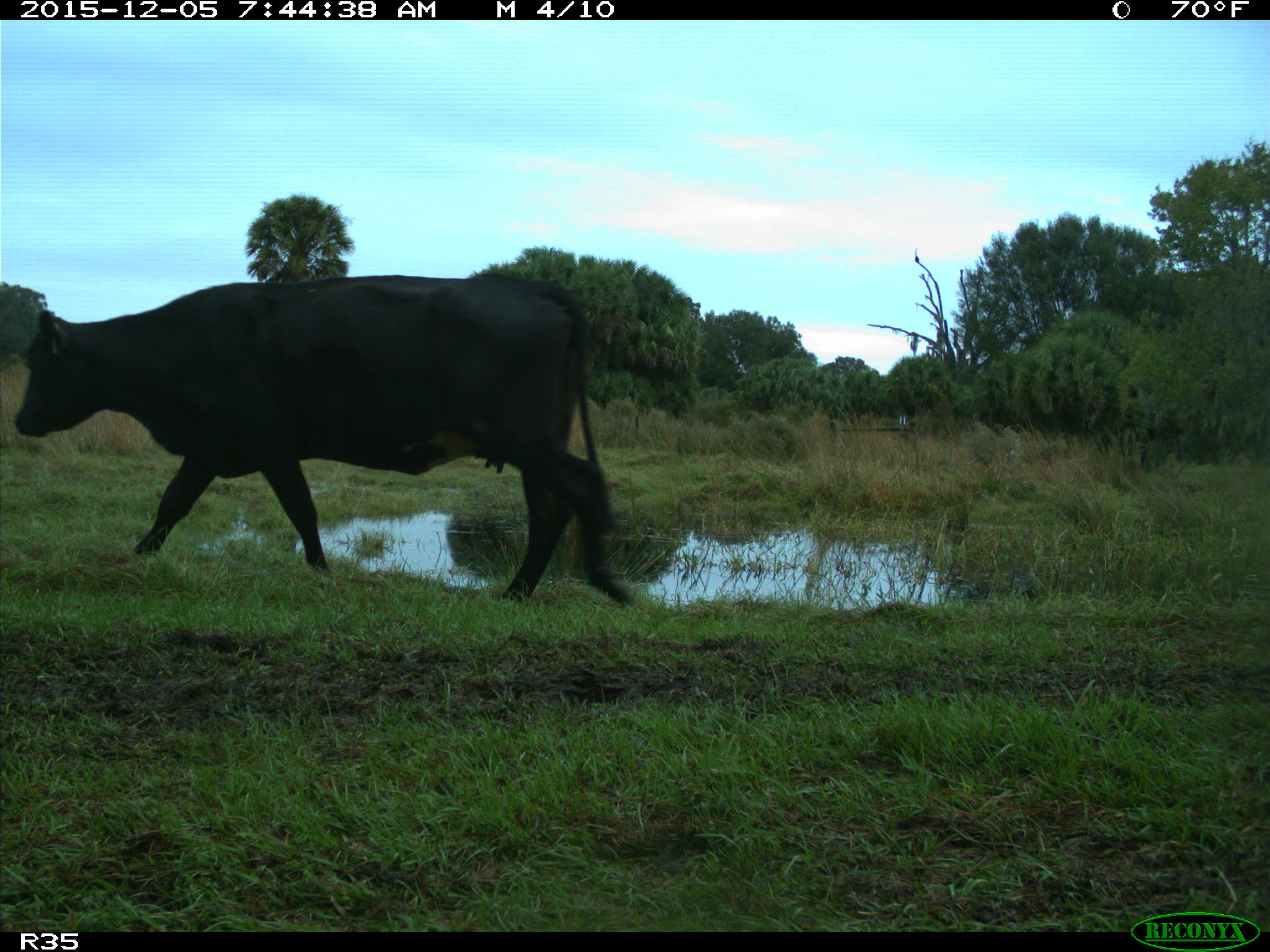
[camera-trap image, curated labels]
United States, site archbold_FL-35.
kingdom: Animalia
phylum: Chordata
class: Mammalia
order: Artiodactyla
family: Bovidae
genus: Bos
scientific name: Bos taurus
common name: domestic cow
Bos taurus (domestic cow).